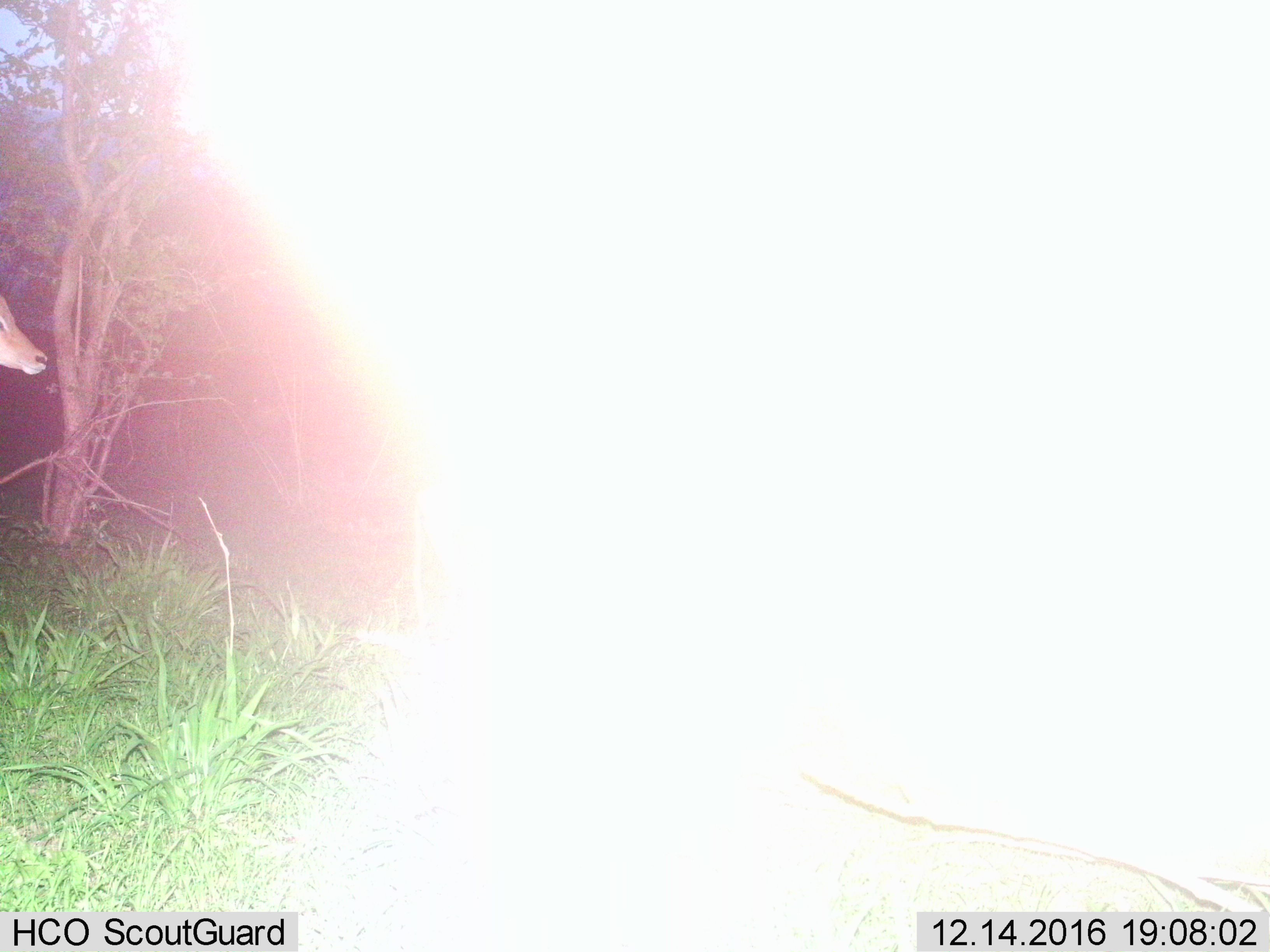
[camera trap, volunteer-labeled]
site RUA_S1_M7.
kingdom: Animalia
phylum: Chordata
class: Mammalia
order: Artiodactyla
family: Bovidae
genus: Aepyceros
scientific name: Aepyceros melampus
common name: impala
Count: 1.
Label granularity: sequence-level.